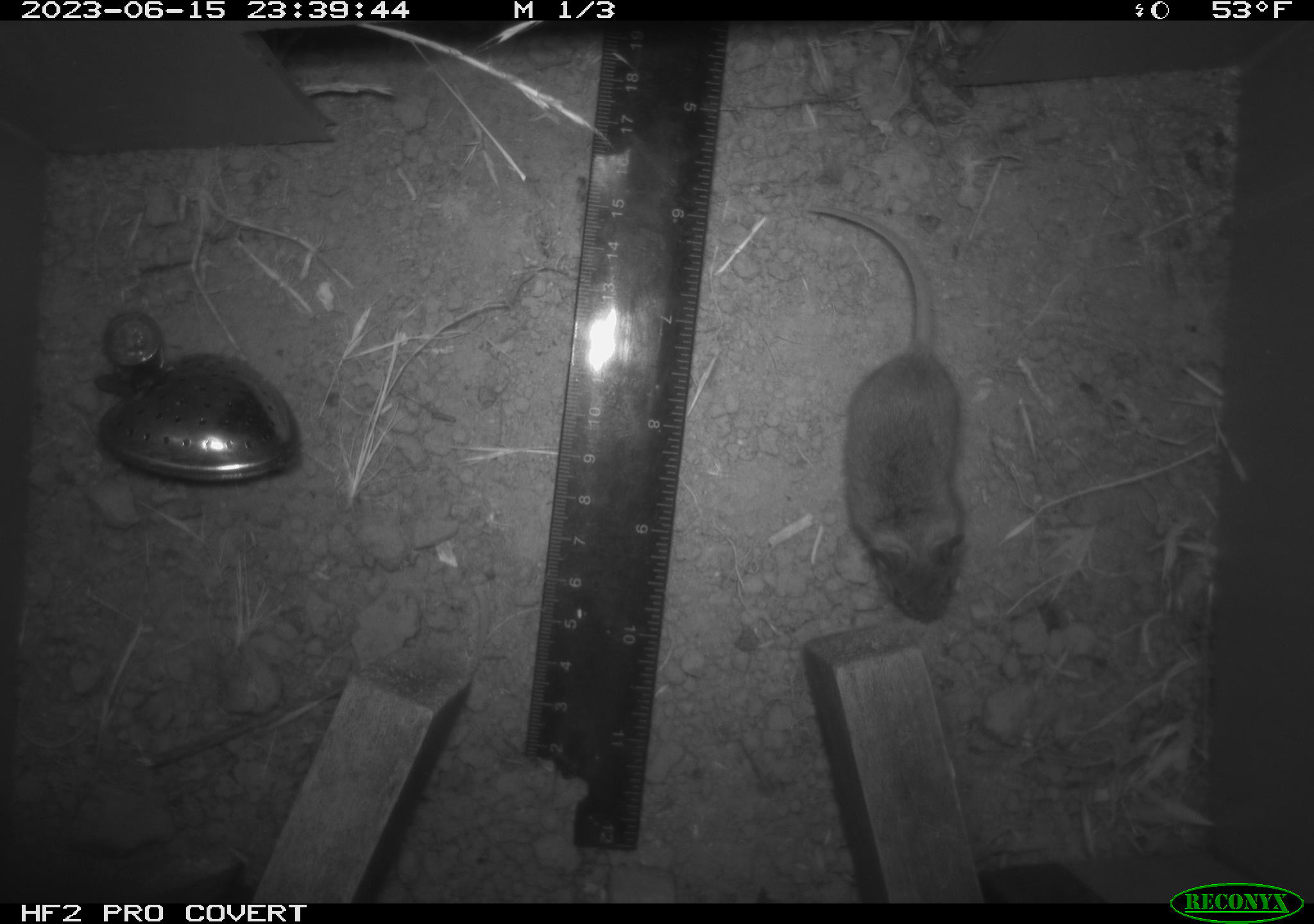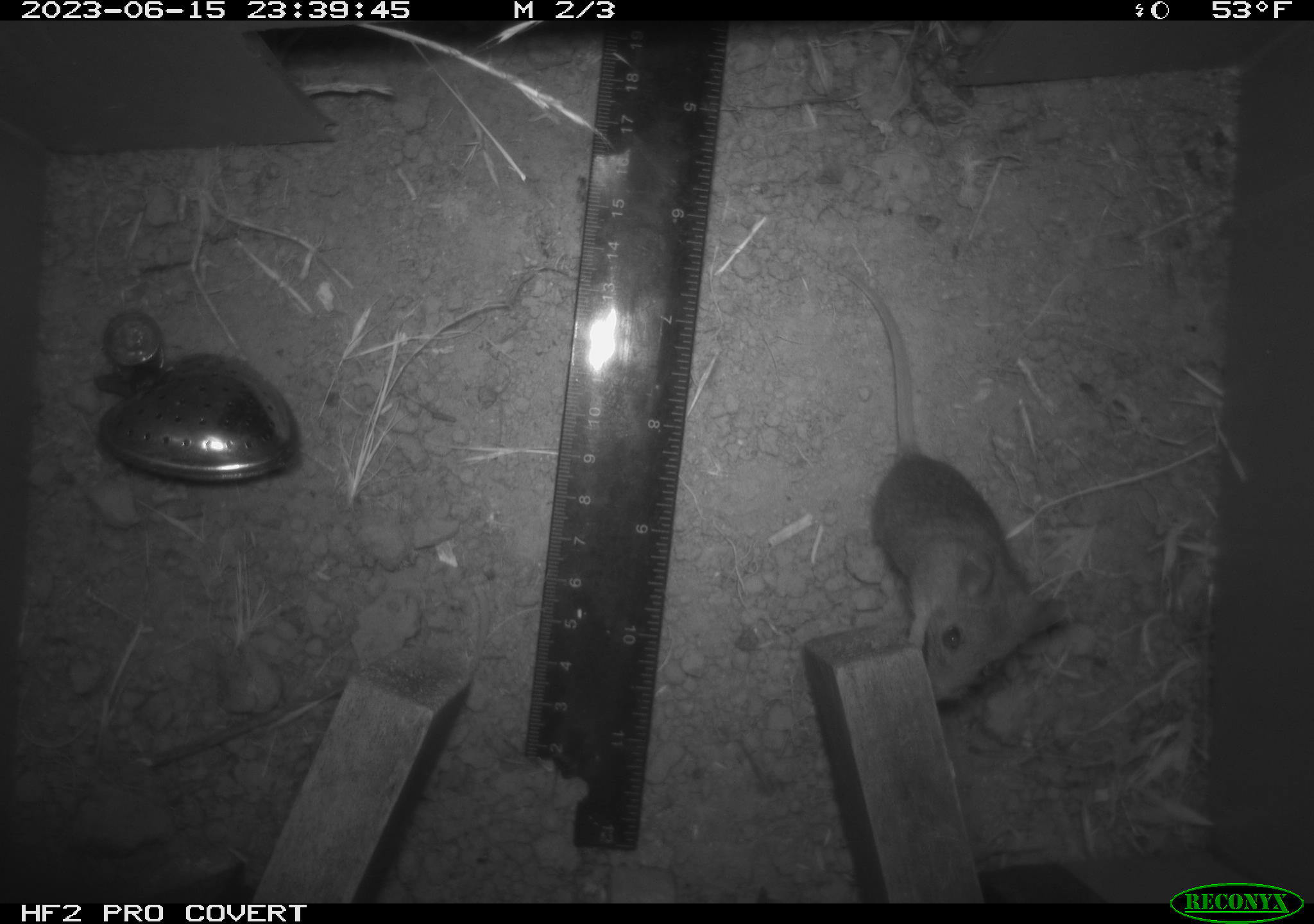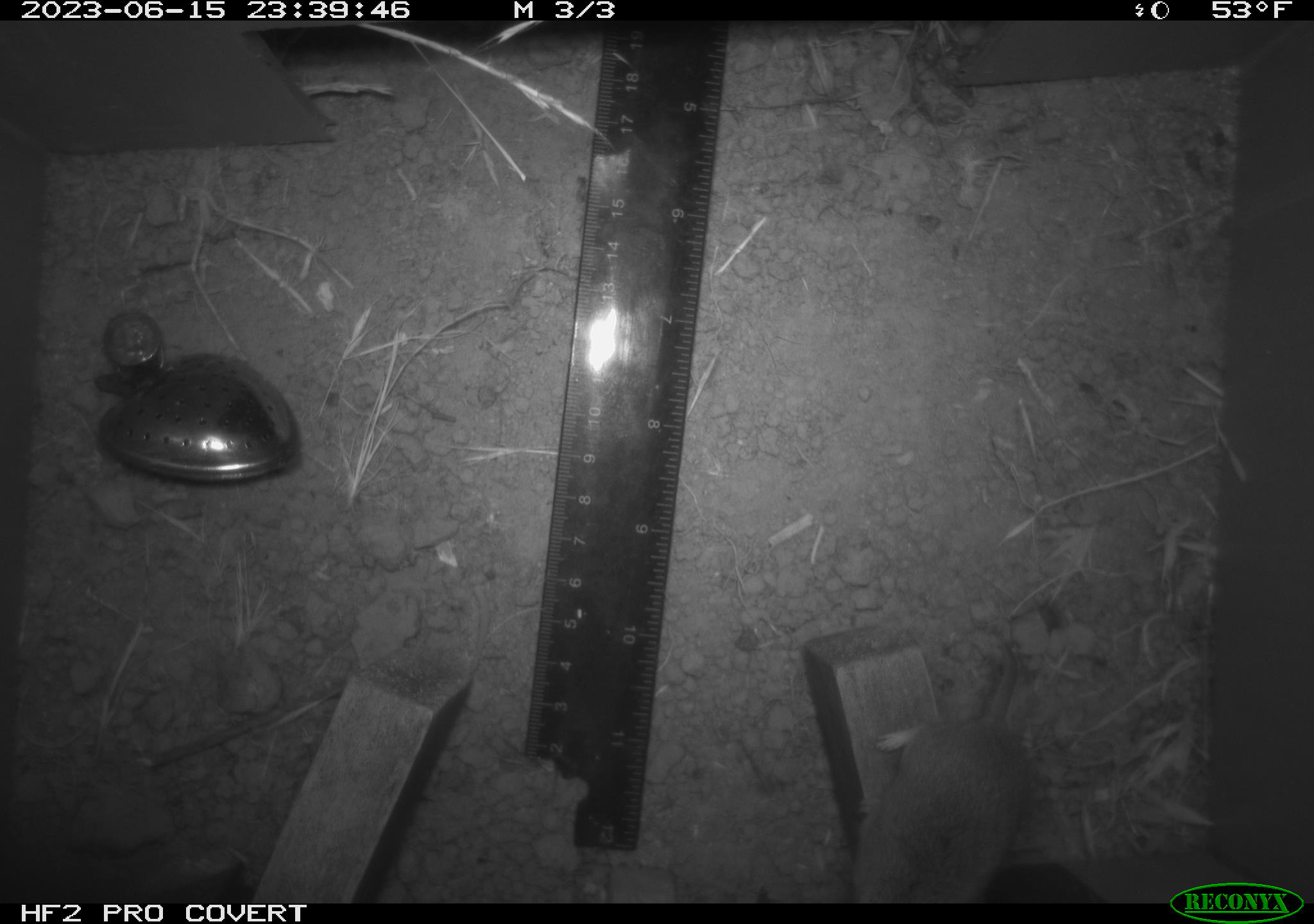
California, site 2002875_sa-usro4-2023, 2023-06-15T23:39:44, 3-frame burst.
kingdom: Animalia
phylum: Chordata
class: Mammalia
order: Rodentia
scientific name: Rodentia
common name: mouse species